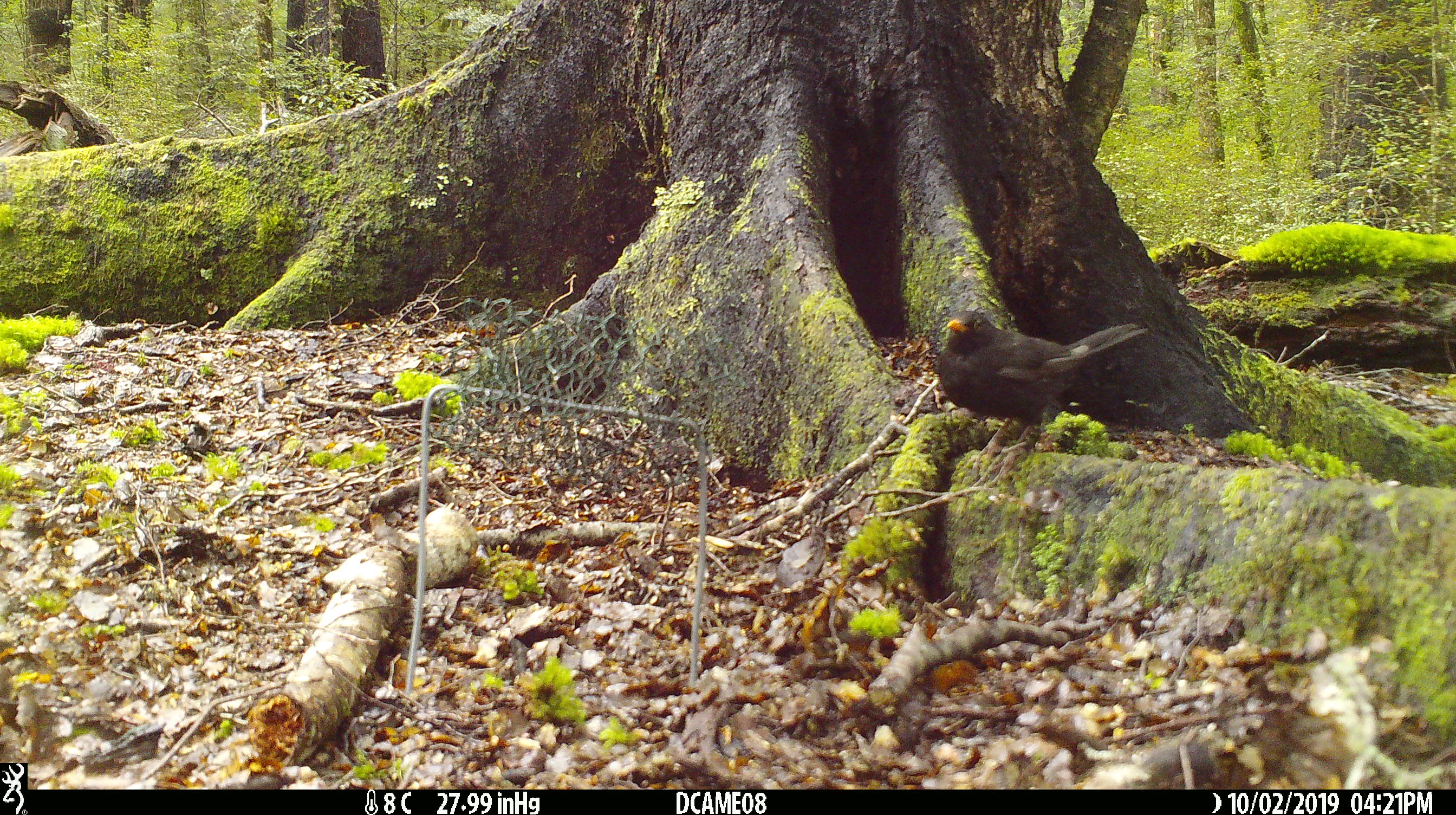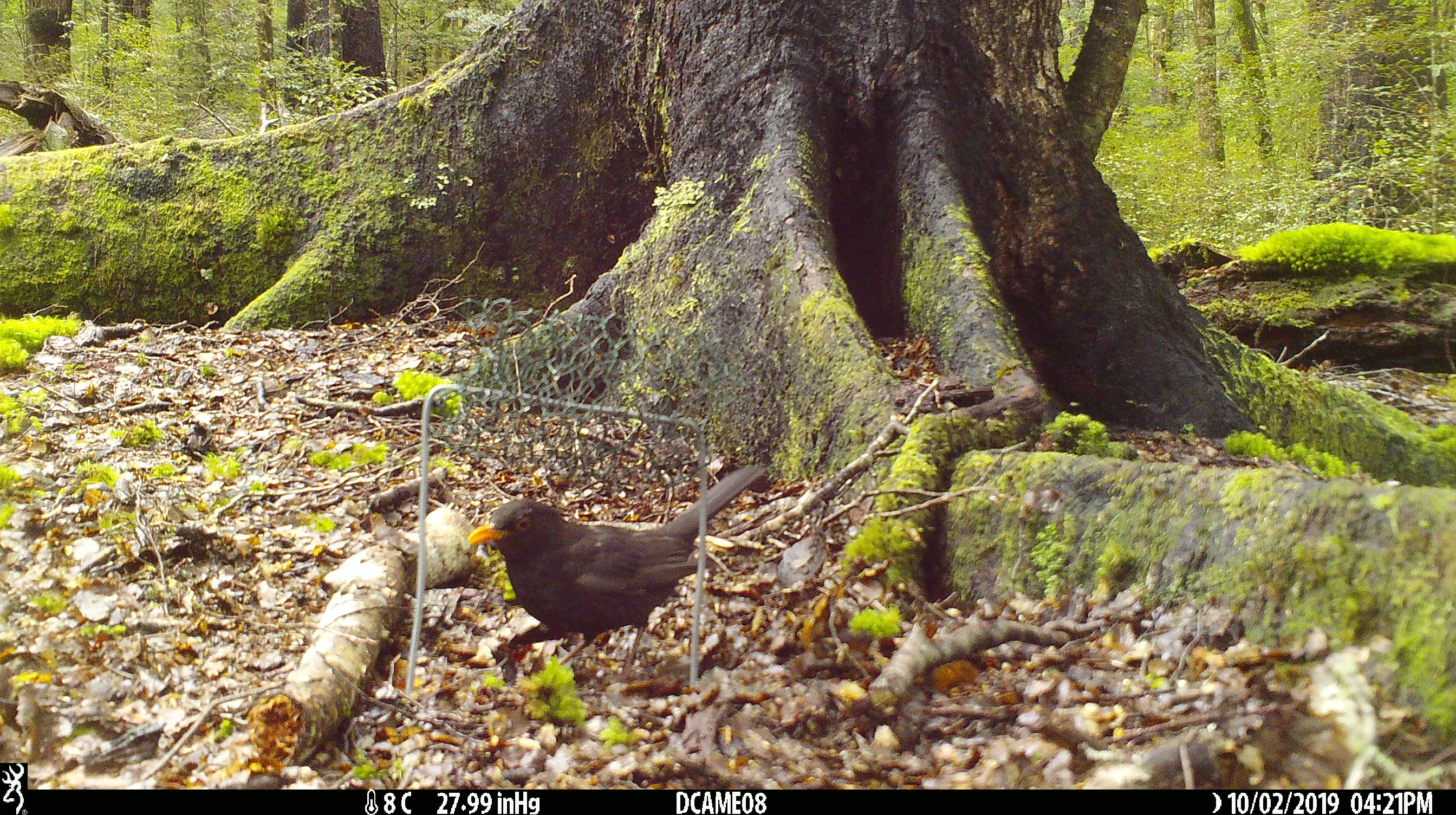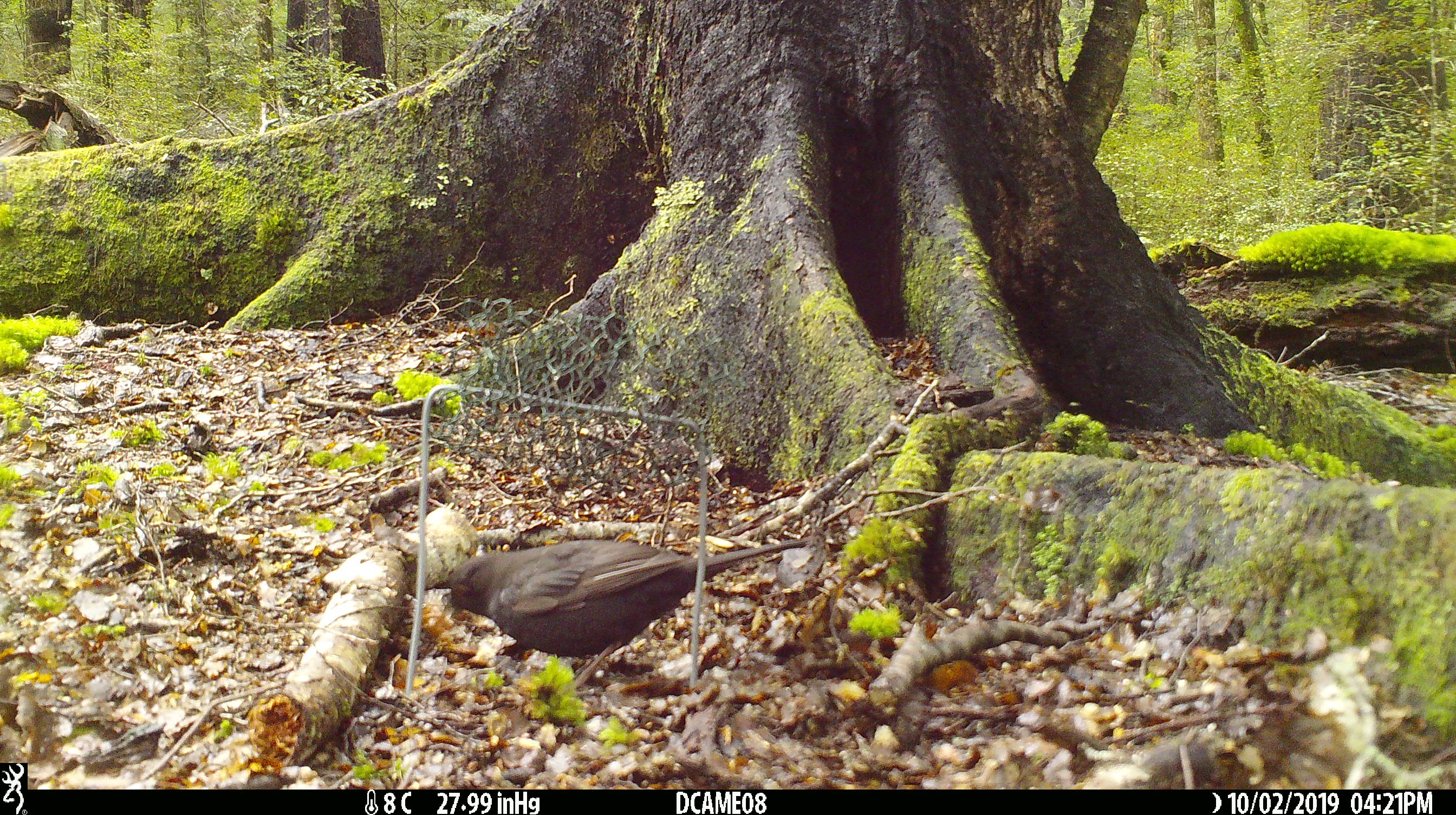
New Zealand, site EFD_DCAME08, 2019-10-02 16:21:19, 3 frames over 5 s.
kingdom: Animalia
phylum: Chordata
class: Aves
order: Passeriformes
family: Turdidae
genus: Turdus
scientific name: Turdus merula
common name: eurasian blackbird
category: blackbird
Blackbird (eurasian blackbird) (Turdus merula).